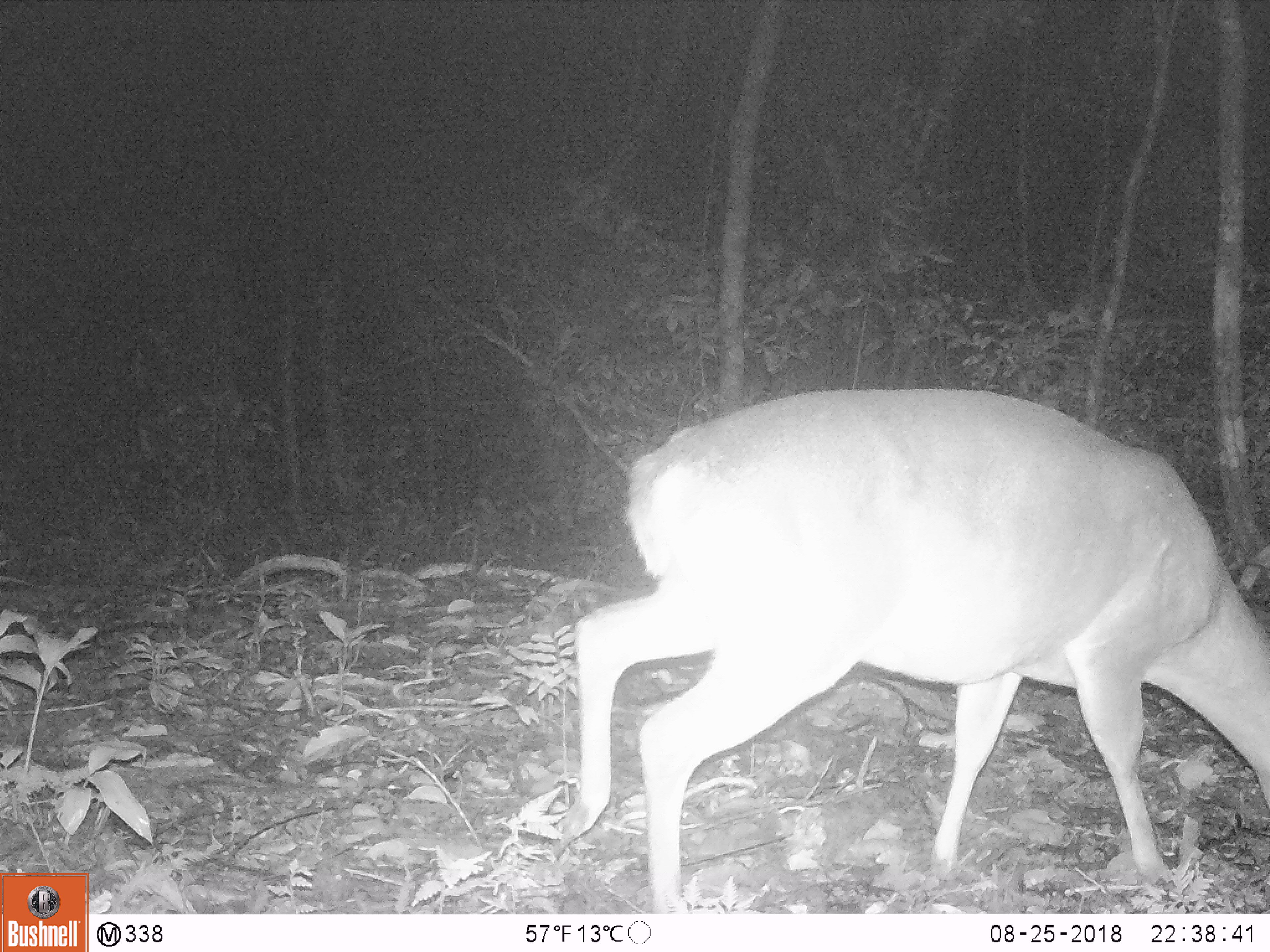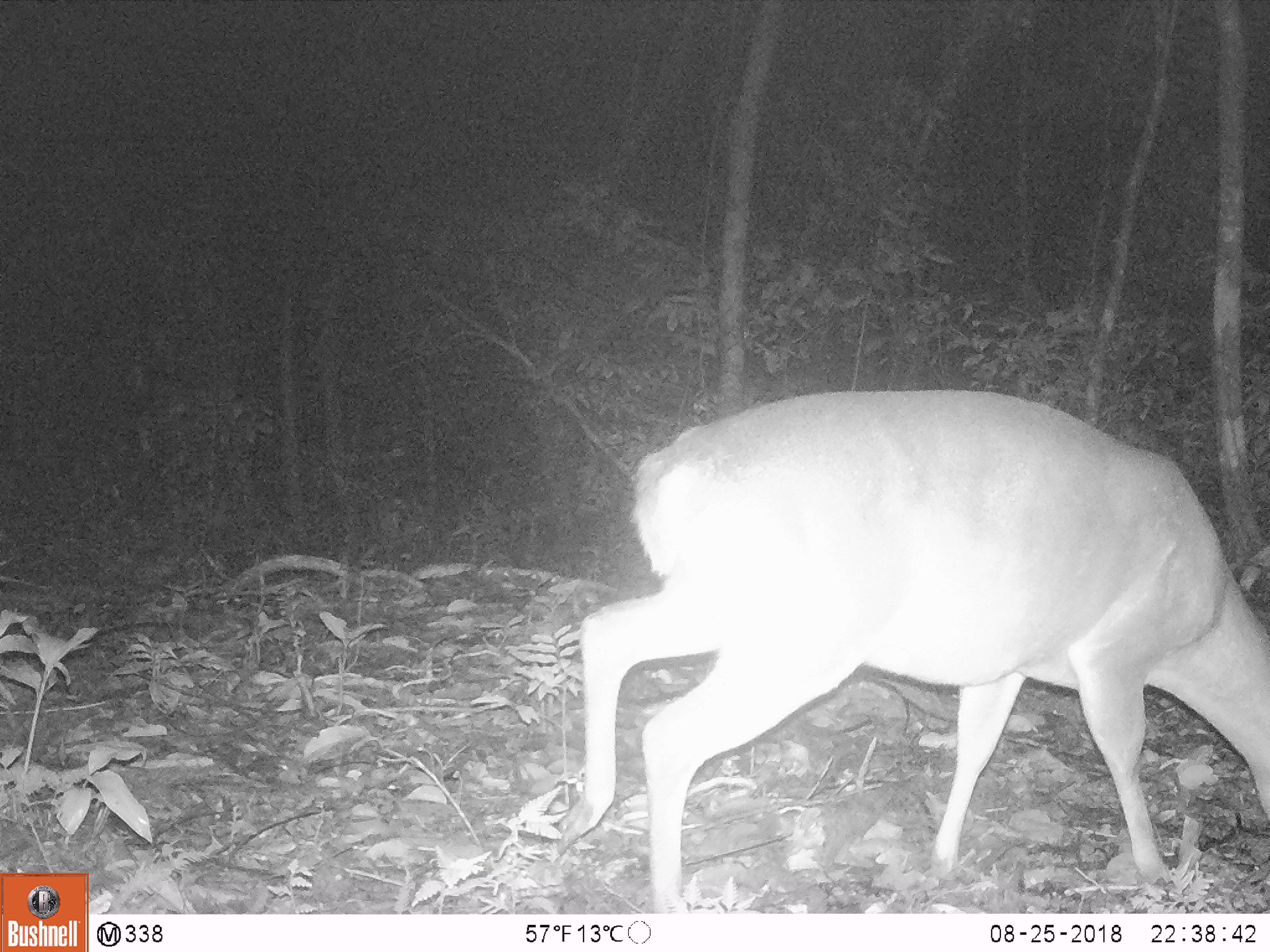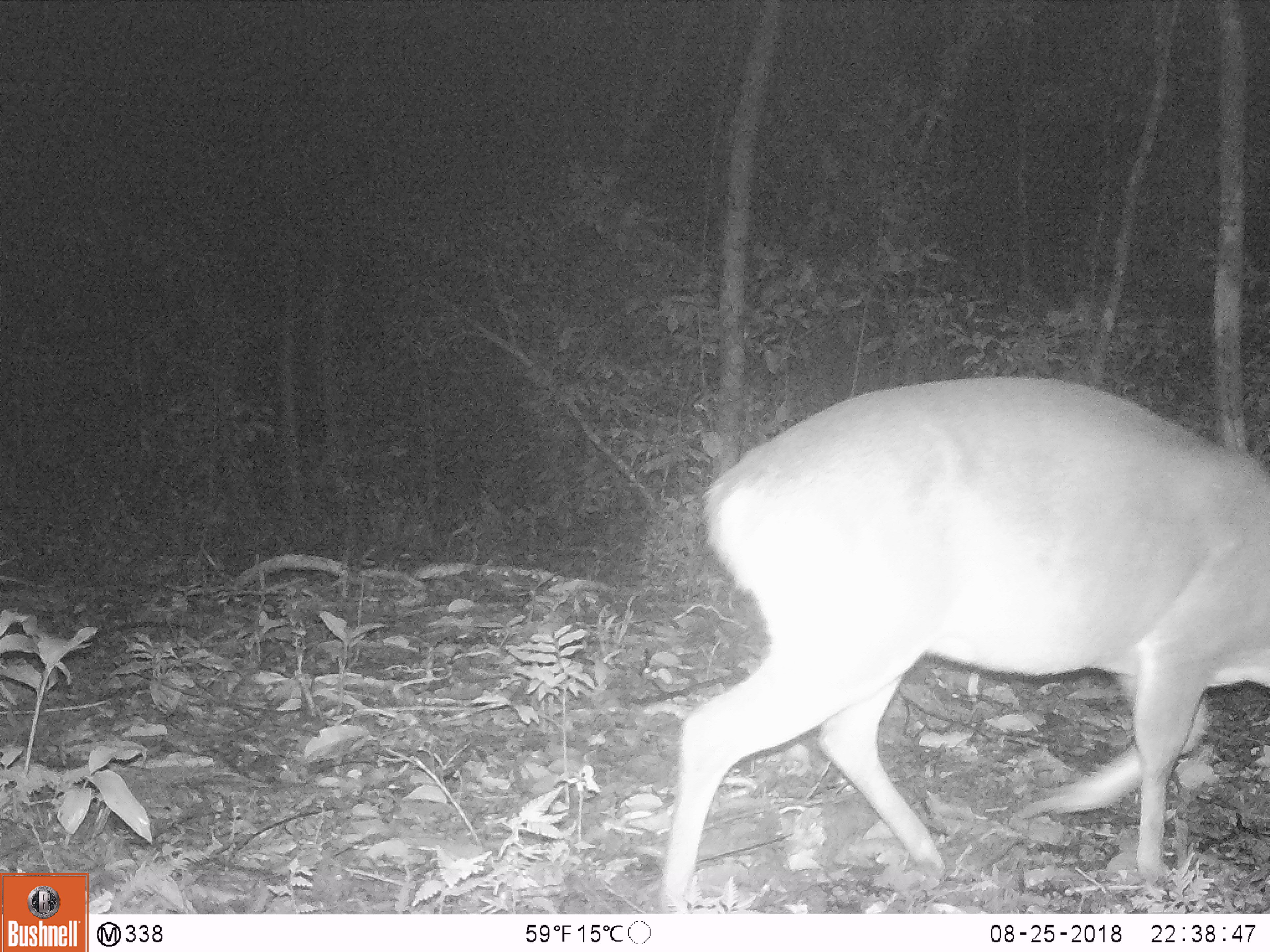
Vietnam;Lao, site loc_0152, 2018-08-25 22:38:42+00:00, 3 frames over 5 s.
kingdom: Animalia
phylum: Chordata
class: Mammalia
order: Artiodactyla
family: Cervidae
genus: Muntiacus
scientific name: Muntiacus vuquangensis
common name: large-antlered muntjac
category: large antlered muntjac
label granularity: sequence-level